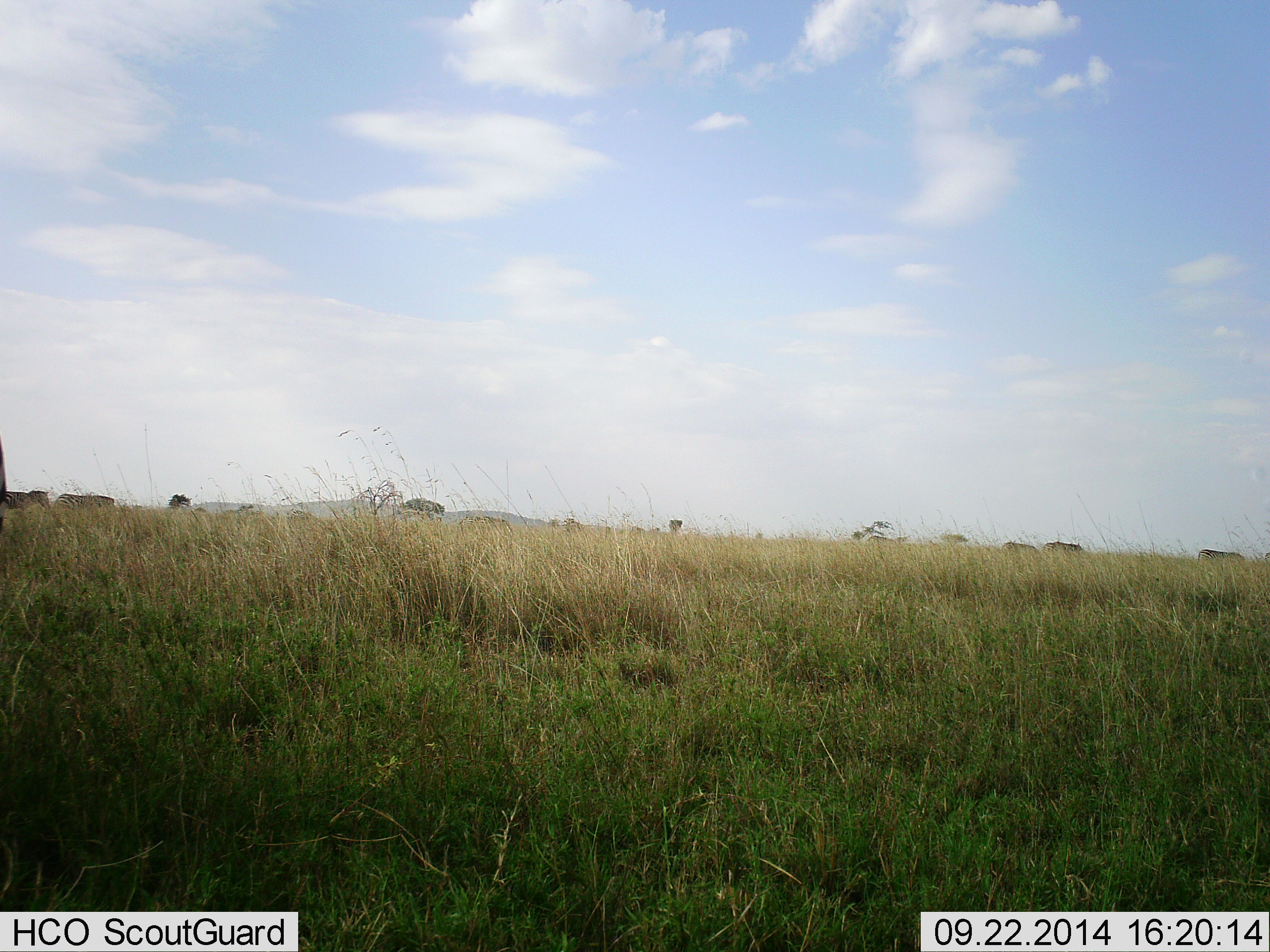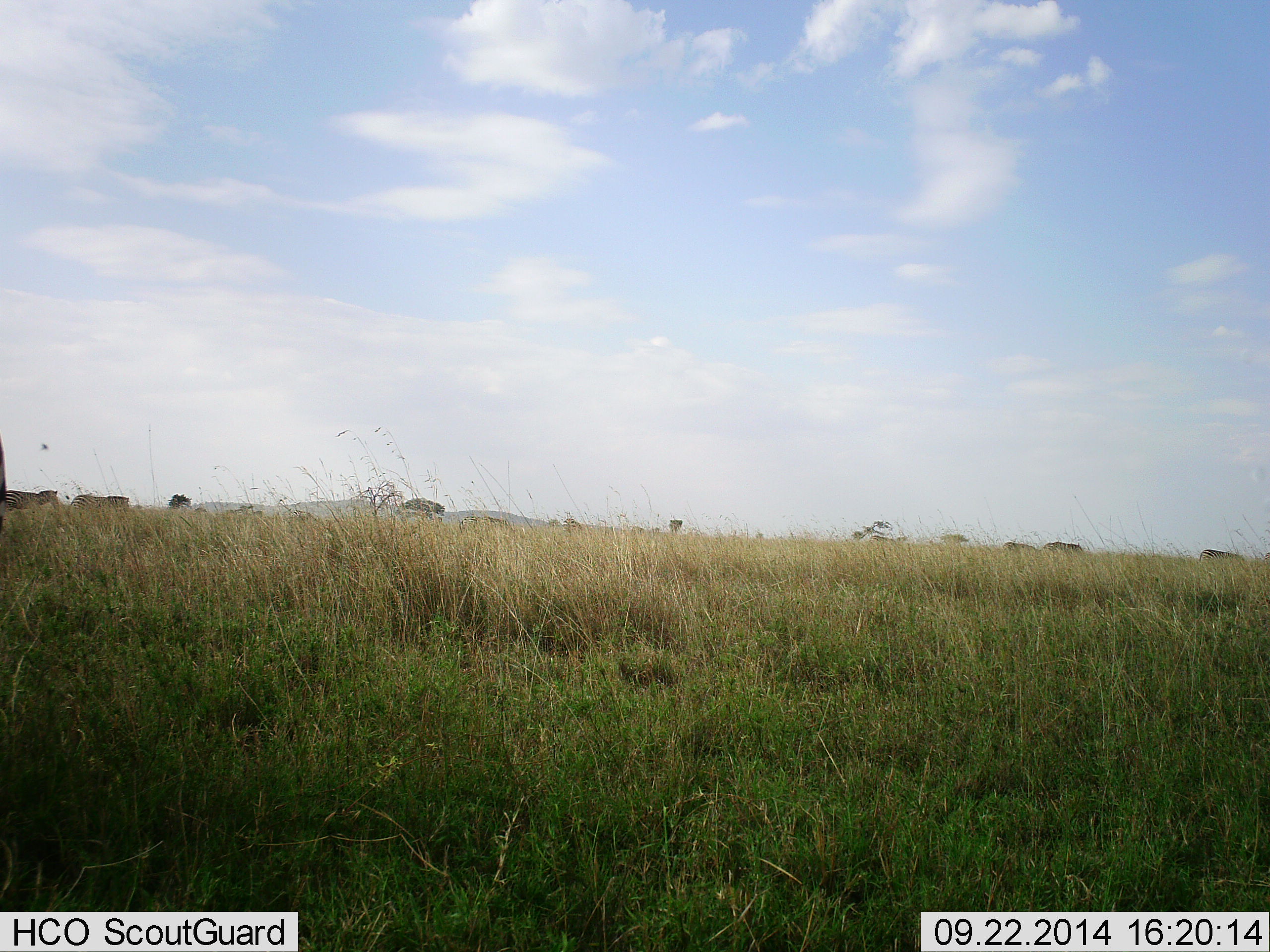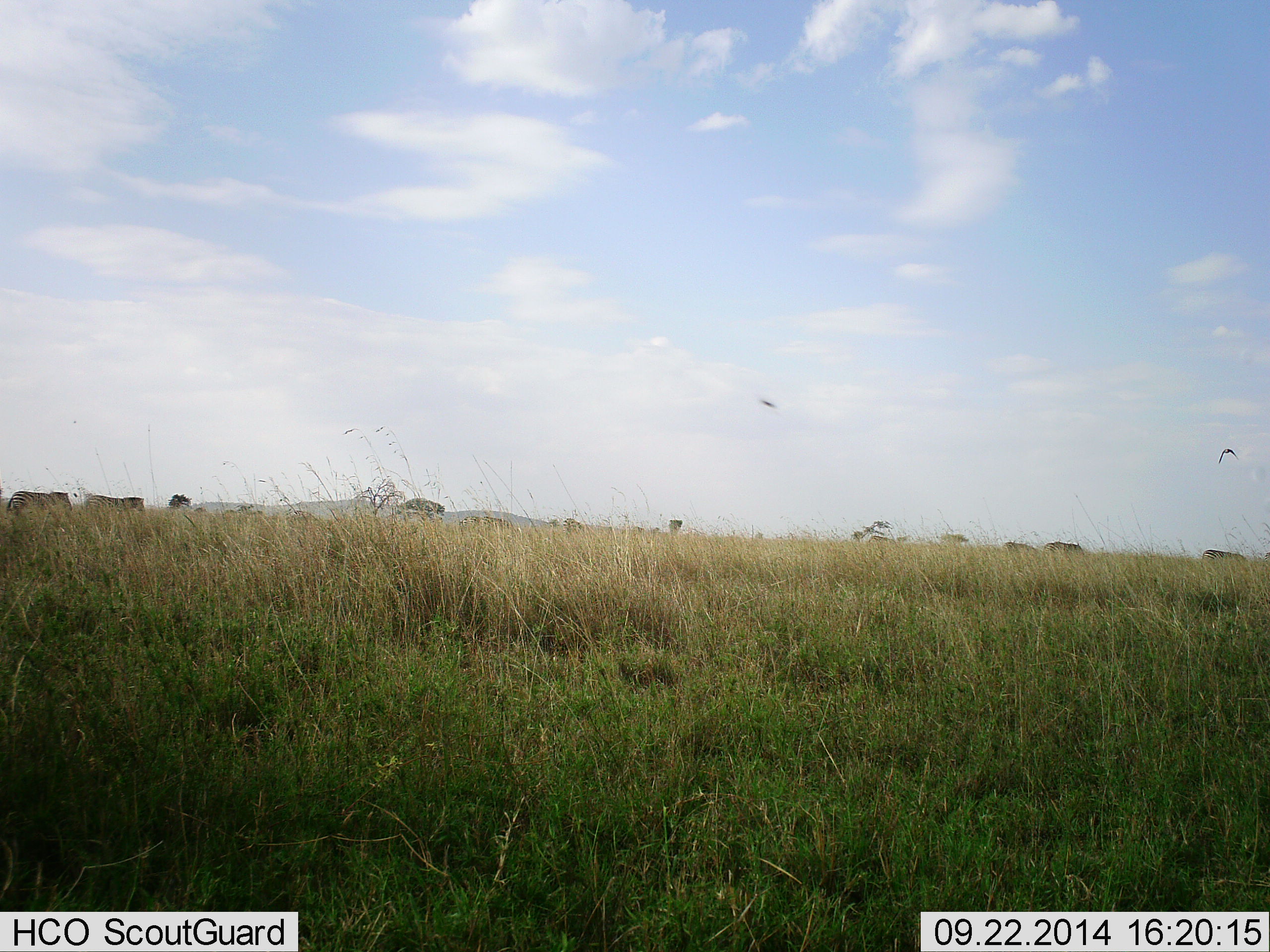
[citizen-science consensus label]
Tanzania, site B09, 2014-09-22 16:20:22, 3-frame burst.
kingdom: Animalia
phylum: Chordata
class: Aves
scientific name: Aves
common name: bird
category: otherbird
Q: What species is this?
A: Otherbird (bird) (Aves).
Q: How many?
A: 2.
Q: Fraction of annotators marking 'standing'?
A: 0%.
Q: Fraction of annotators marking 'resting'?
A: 0%.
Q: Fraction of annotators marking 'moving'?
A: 100%.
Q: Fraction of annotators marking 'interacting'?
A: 0%.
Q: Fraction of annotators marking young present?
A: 0%.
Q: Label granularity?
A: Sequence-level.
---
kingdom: Animalia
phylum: Chordata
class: Mammalia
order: Perissodactyla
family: Equidae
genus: Equus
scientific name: Equus quagga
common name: plains zebra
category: zebra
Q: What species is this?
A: Zebra (plains zebra) (Equus quagga).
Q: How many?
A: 5.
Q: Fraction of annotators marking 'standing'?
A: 8%.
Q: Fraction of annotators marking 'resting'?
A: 0%.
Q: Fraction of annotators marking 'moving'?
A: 85%.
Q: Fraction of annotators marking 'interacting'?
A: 0%.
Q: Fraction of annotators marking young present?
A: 0%.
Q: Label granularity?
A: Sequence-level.